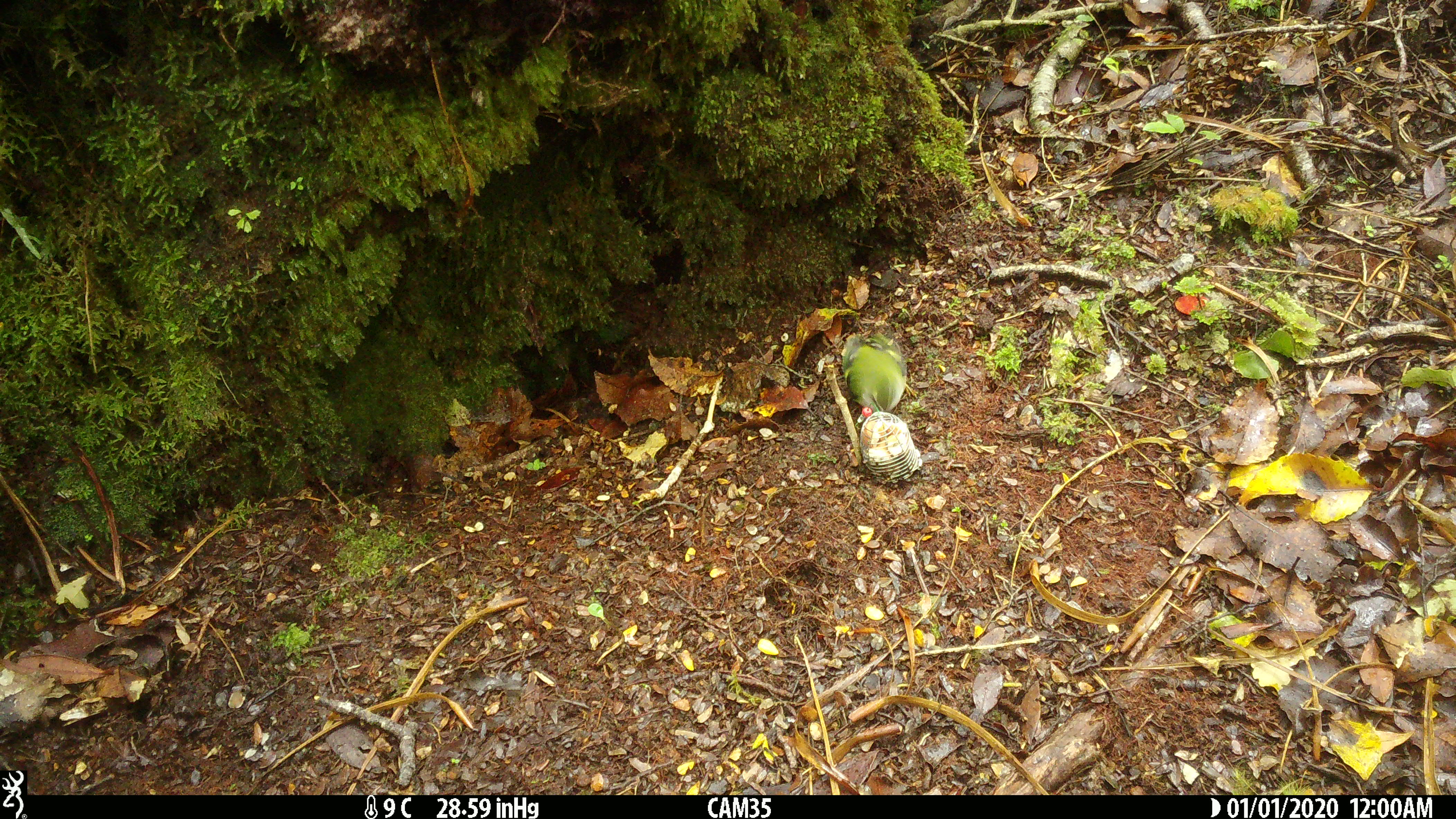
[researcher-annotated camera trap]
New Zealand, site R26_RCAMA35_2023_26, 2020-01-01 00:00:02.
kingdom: Animalia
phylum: Chordata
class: Aves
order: Passeriformes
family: Acanthisittidae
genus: Acanthisitta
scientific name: Acanthisitta chloris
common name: rifleman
Rifleman (Acanthisitta chloris).